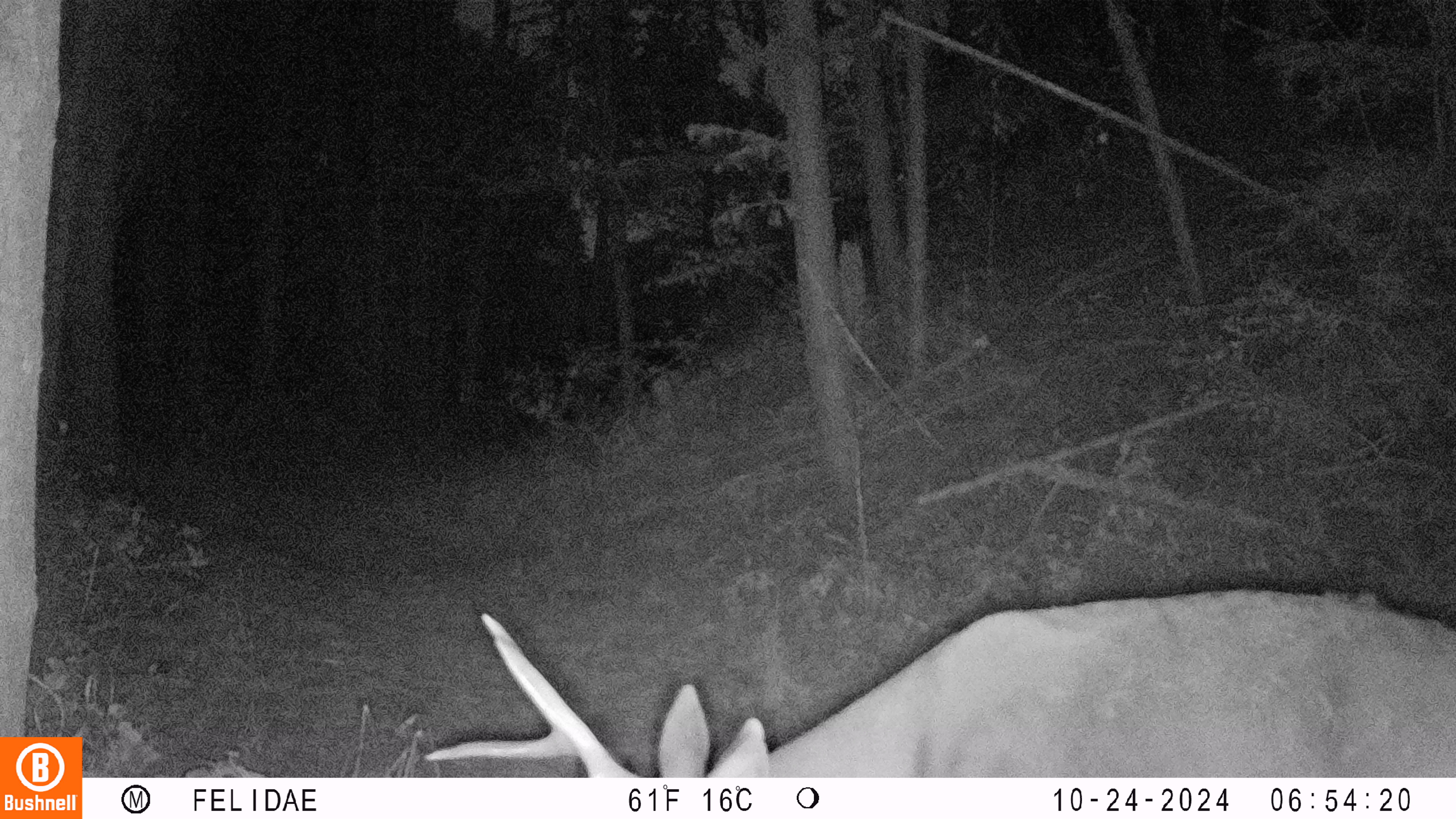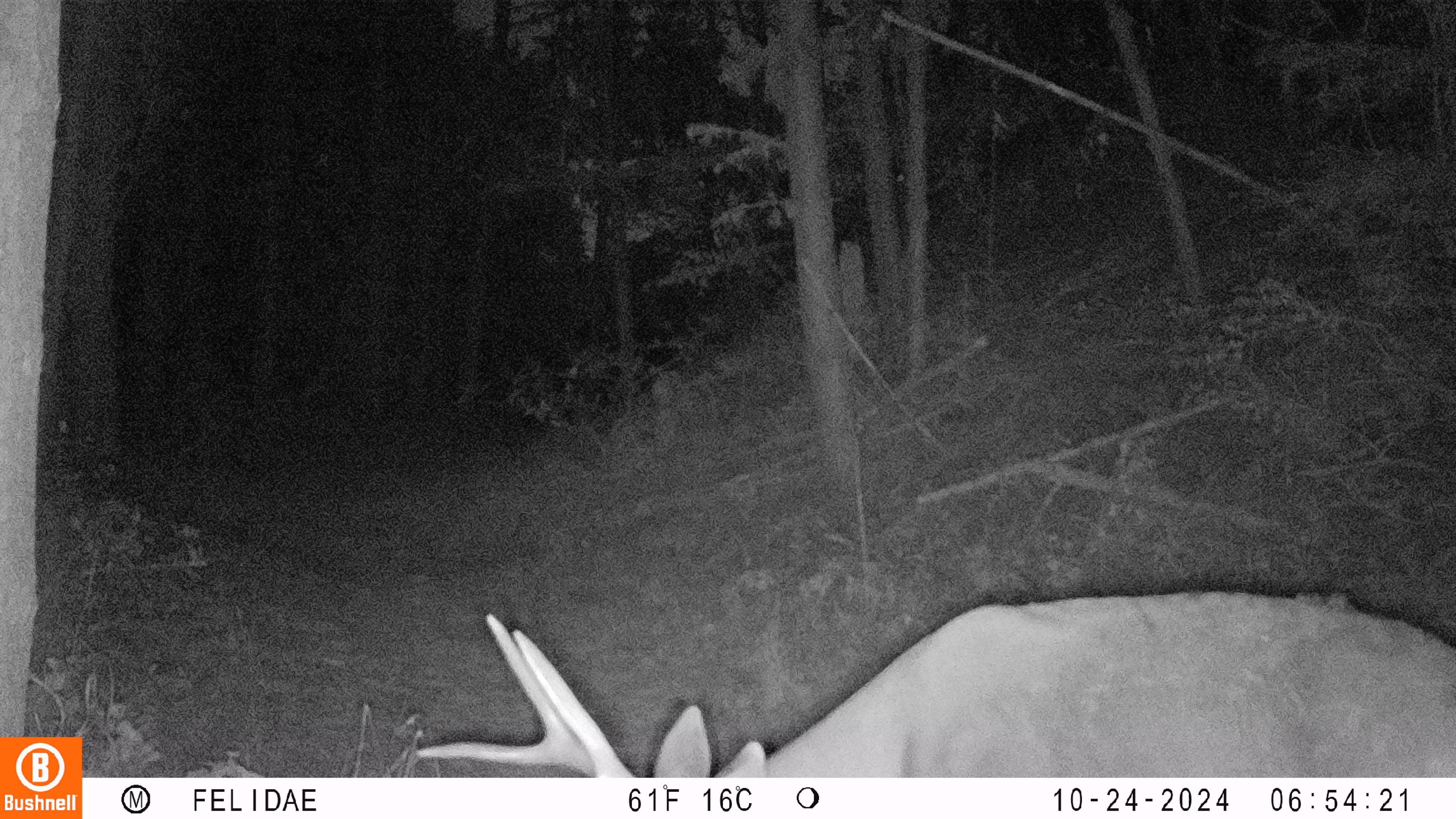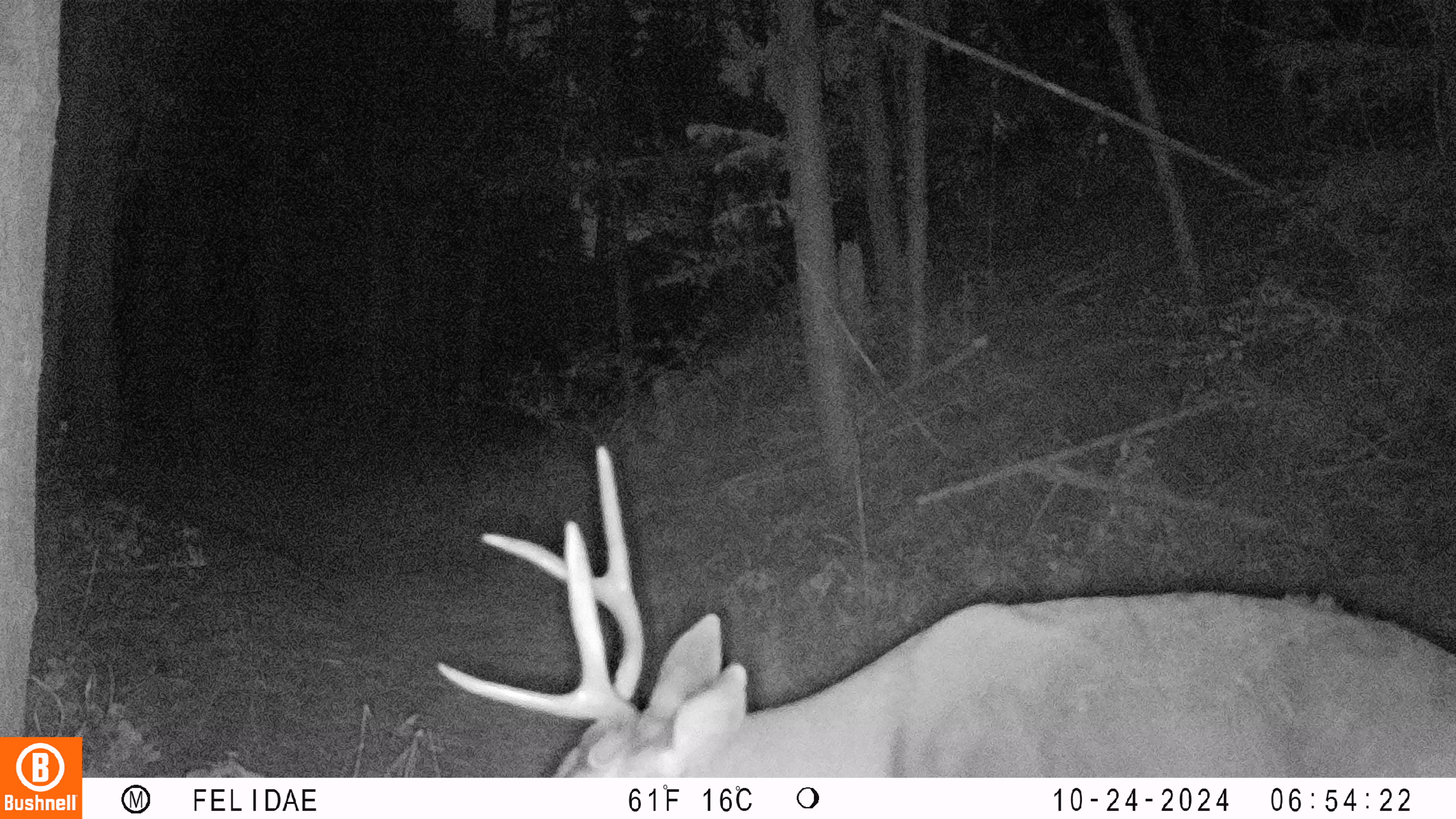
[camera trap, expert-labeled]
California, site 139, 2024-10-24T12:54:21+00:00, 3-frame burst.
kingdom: Animalia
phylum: Chordata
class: Mammalia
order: Artiodactyla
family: Cervidae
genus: Odocoileus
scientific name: Odocoileus hemionus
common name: mule deer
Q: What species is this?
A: Mule deer (Odocoileus hemionus).